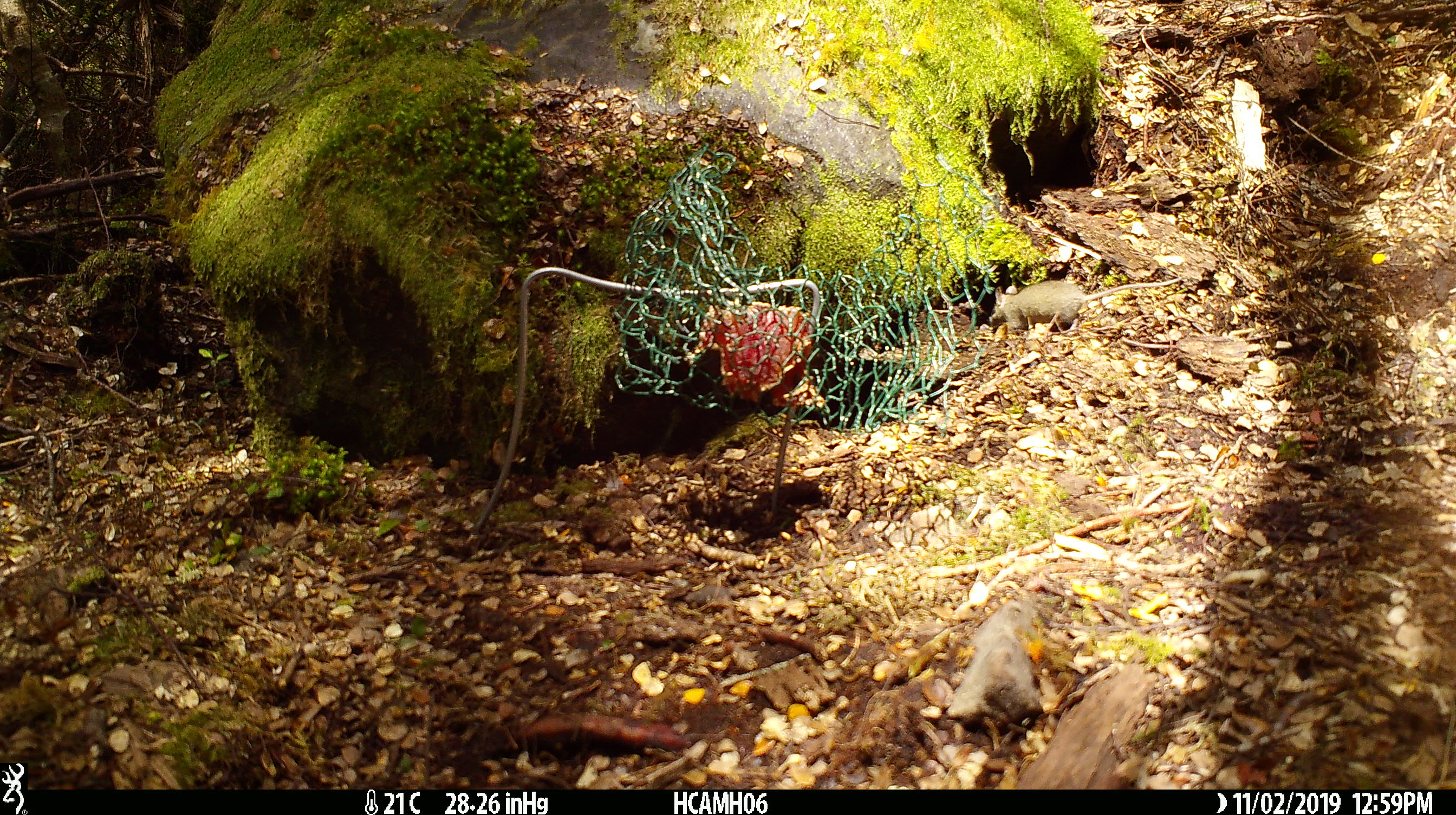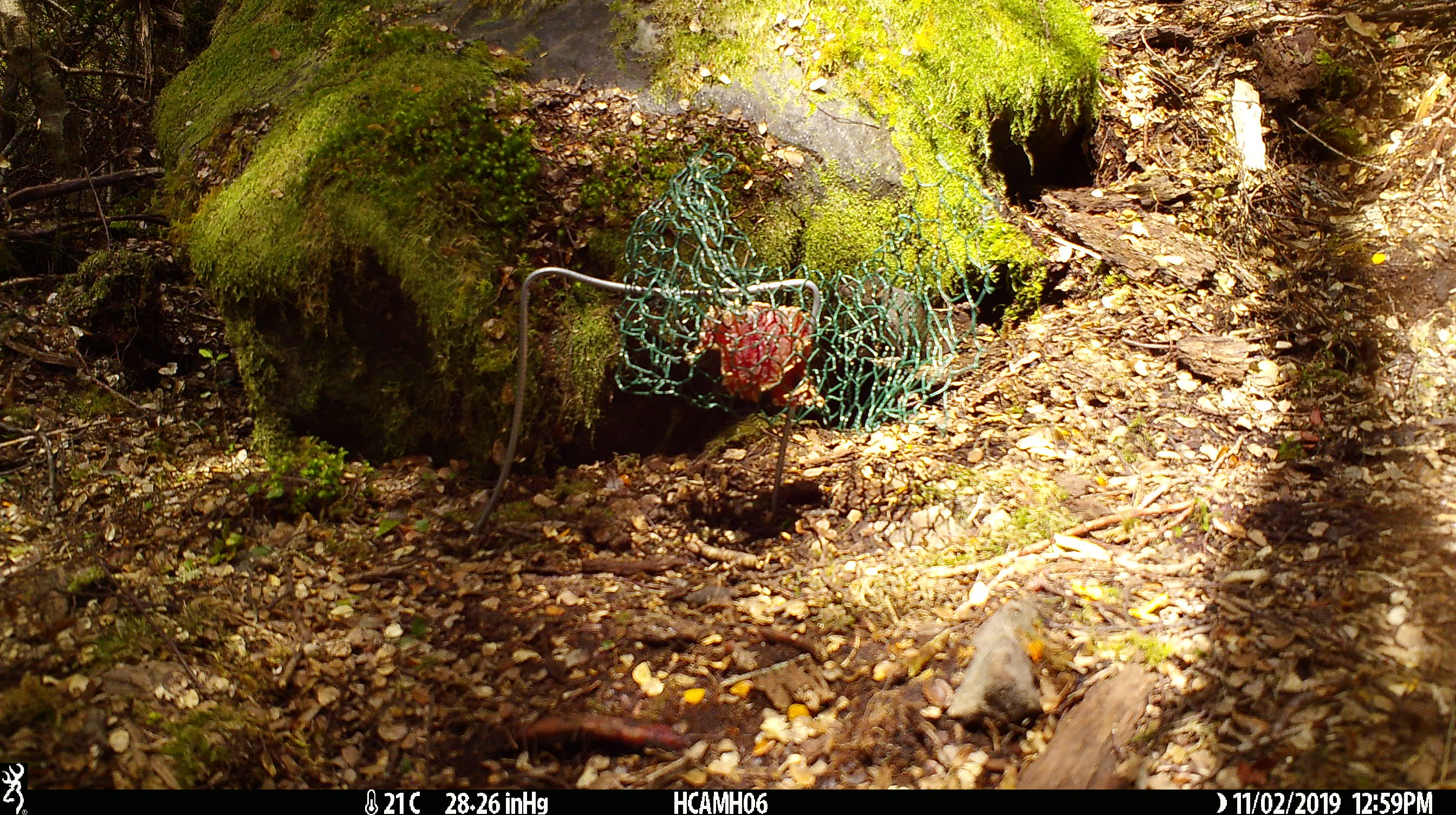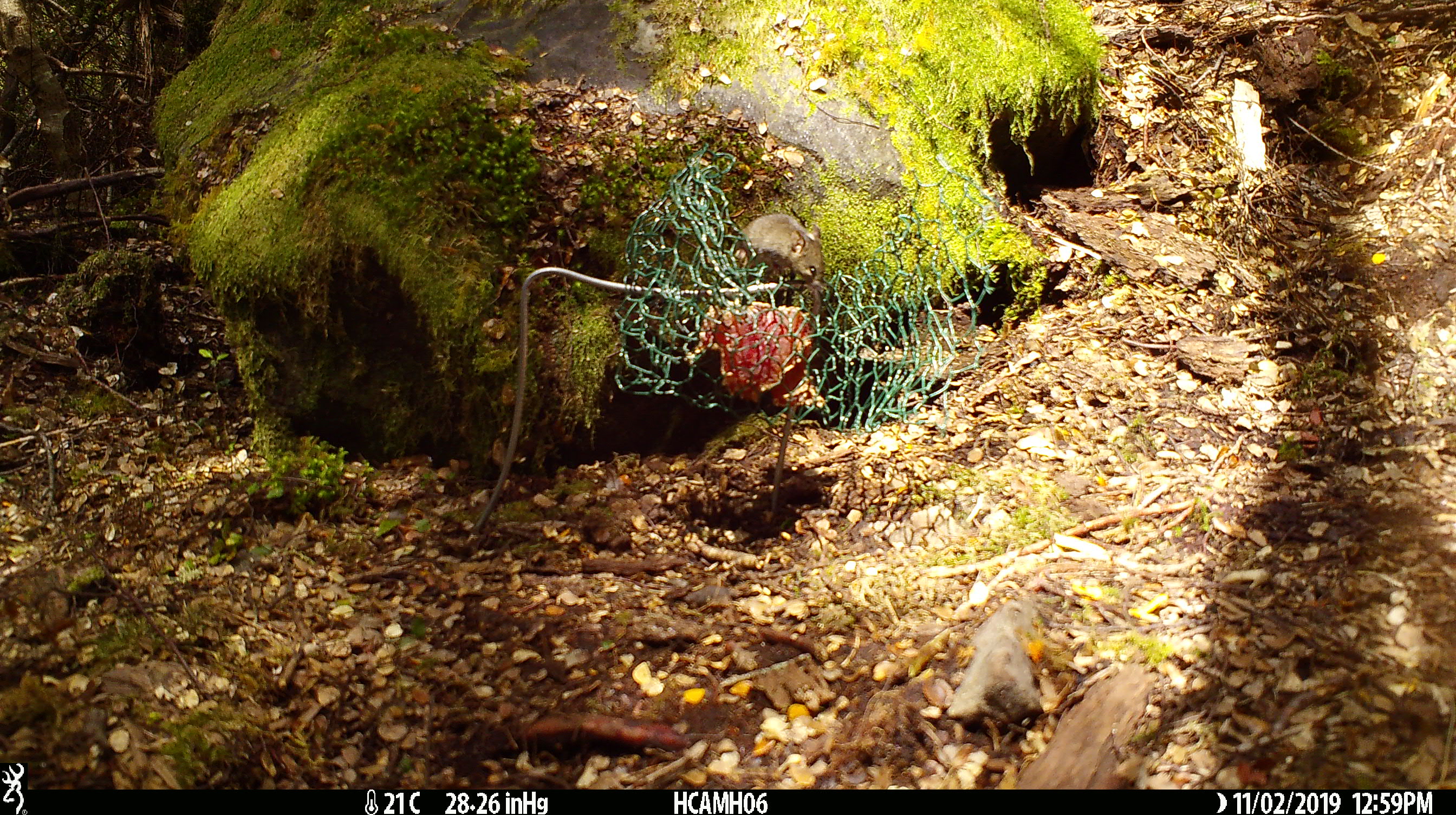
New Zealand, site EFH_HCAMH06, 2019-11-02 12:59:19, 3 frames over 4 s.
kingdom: Animalia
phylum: Chordata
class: Mammalia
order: Rodentia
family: Muridae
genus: Mus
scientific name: Mus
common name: mouse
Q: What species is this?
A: Mouse (Mus).